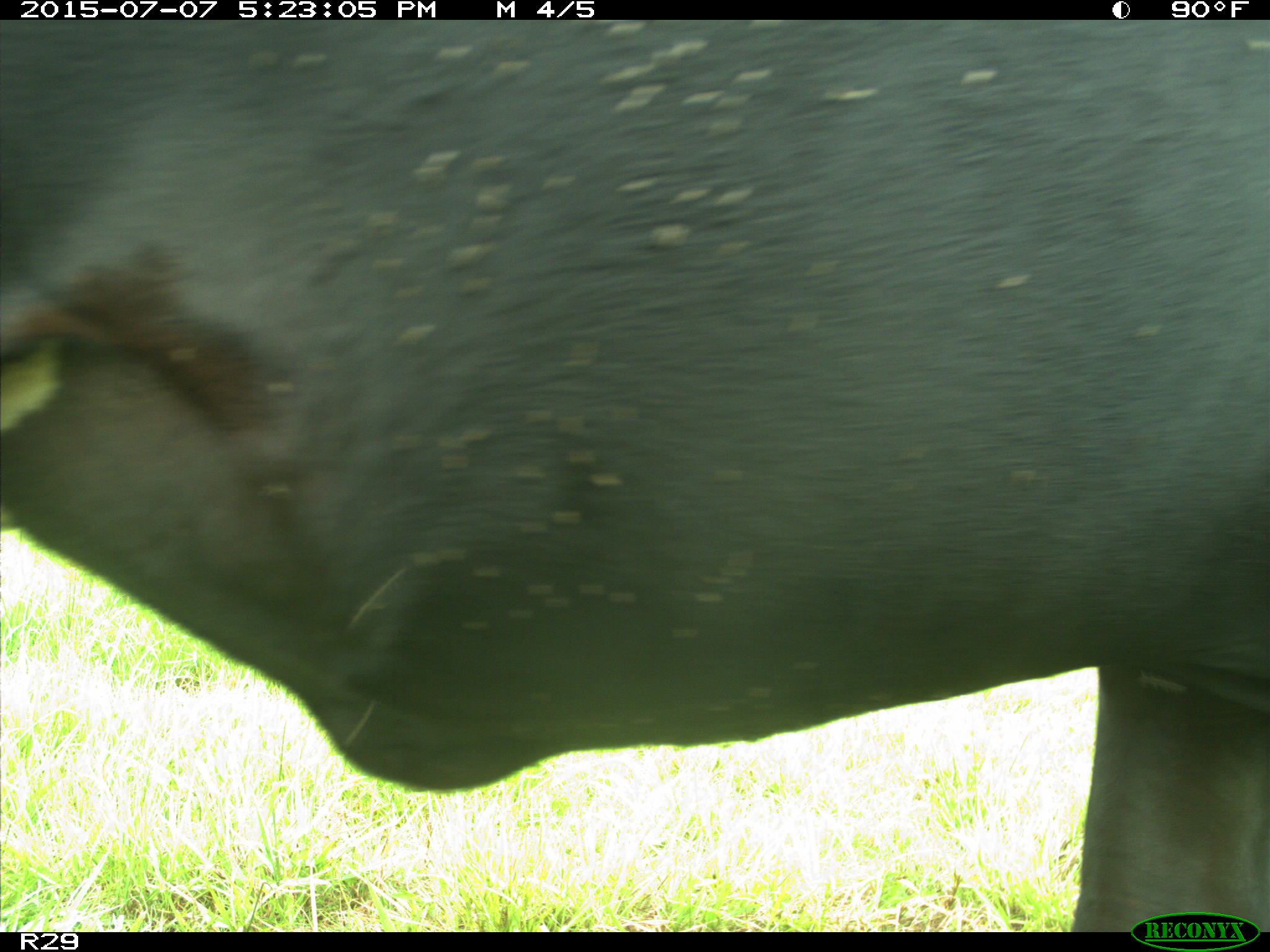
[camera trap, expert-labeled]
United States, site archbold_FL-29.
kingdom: Animalia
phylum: Chordata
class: Mammalia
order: Artiodactyla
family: Bovidae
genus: Bos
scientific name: Bos taurus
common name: domestic cow